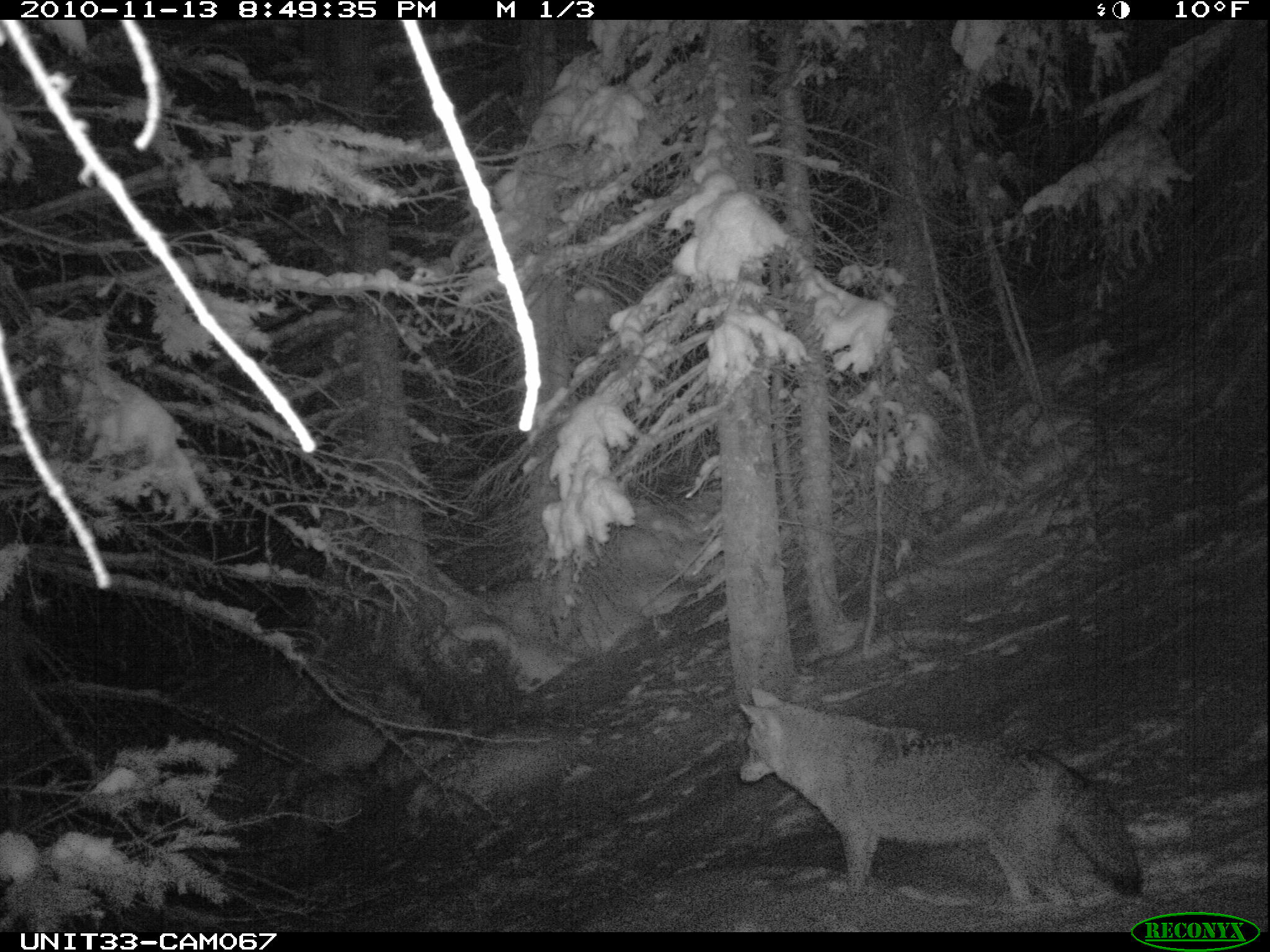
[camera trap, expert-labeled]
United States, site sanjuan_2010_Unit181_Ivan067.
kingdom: Animalia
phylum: Chordata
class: Mammalia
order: Carnivora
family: Canidae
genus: Canis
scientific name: Canis latrans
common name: coyote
Canis latrans (coyote).